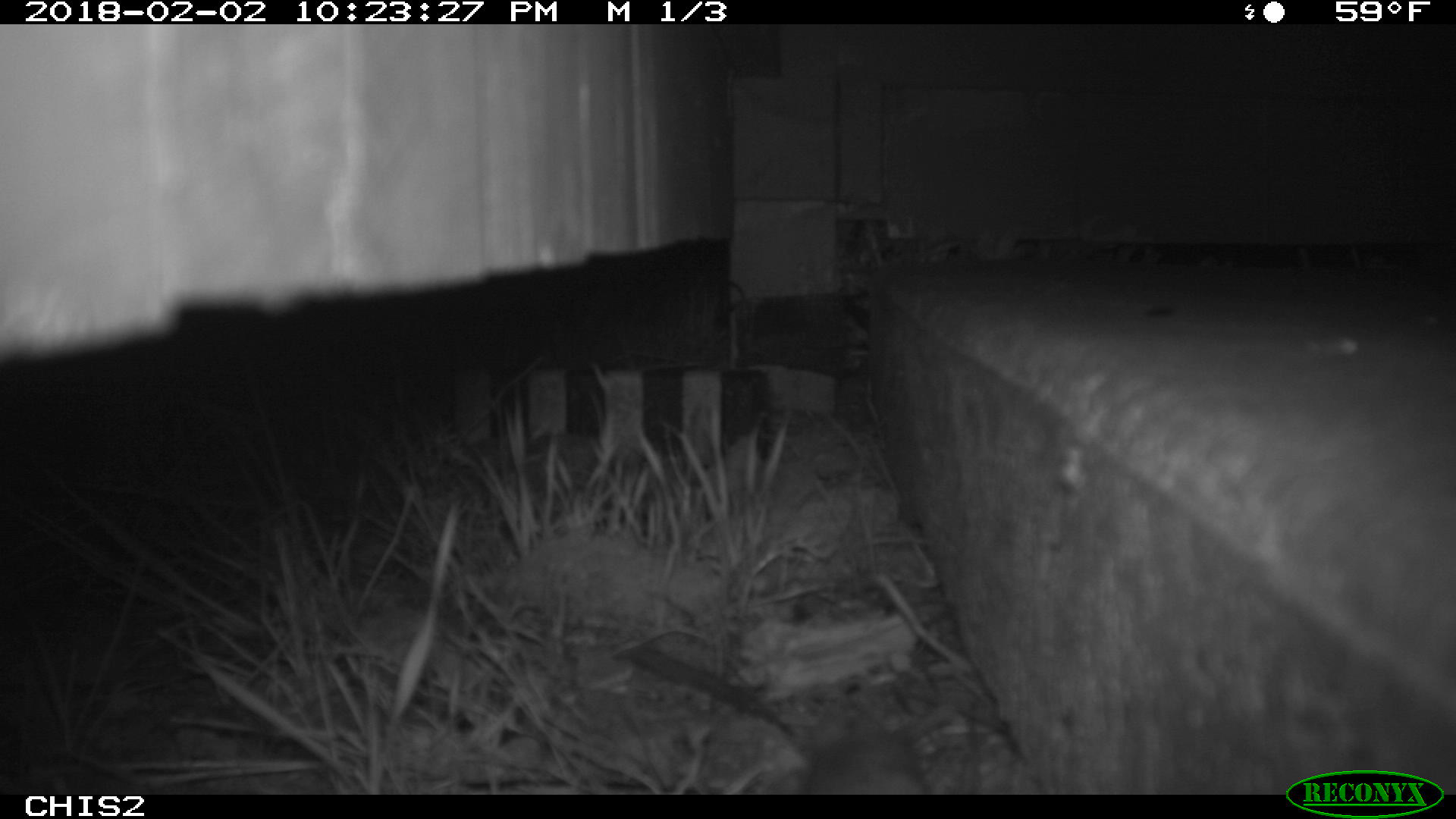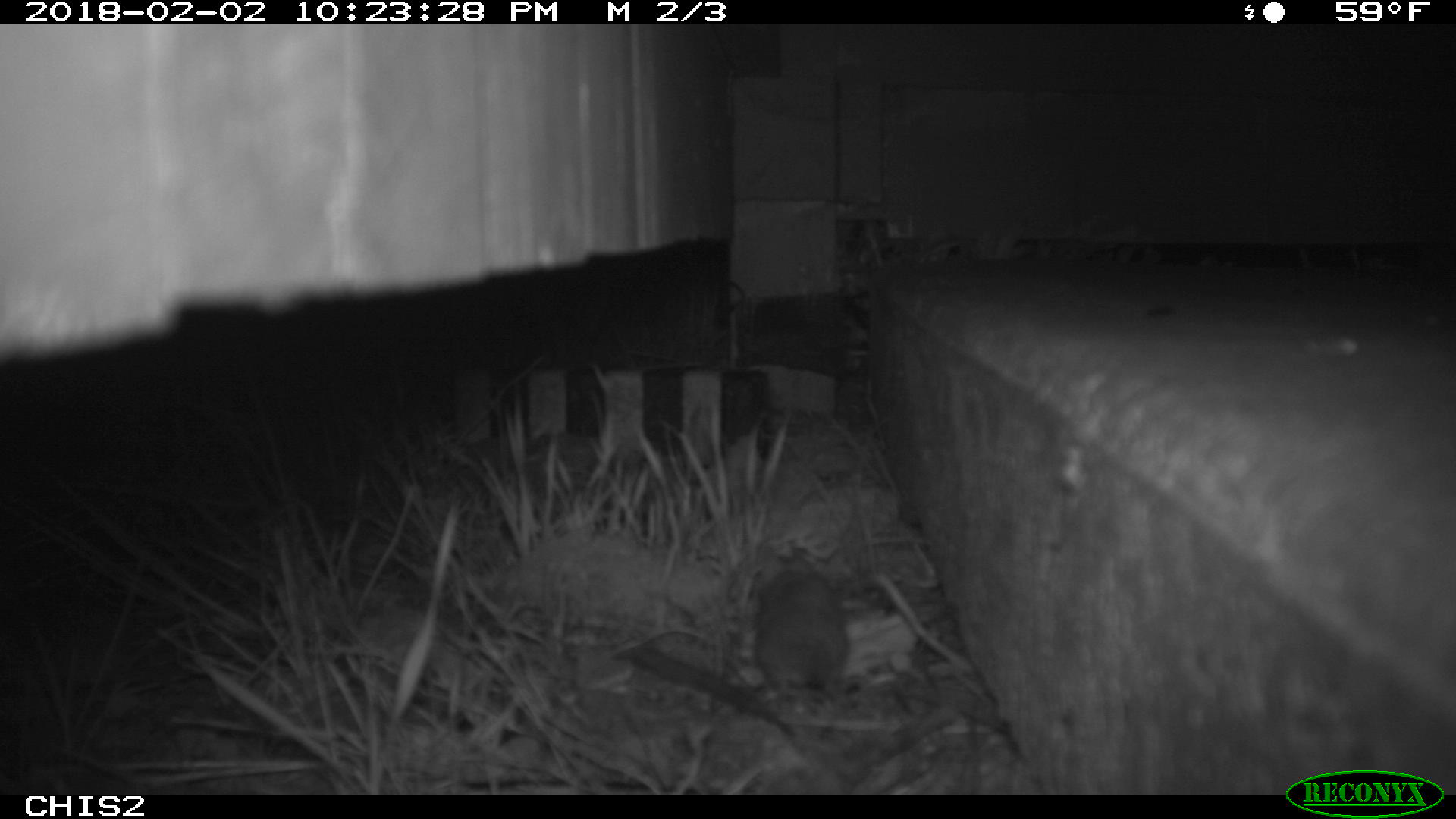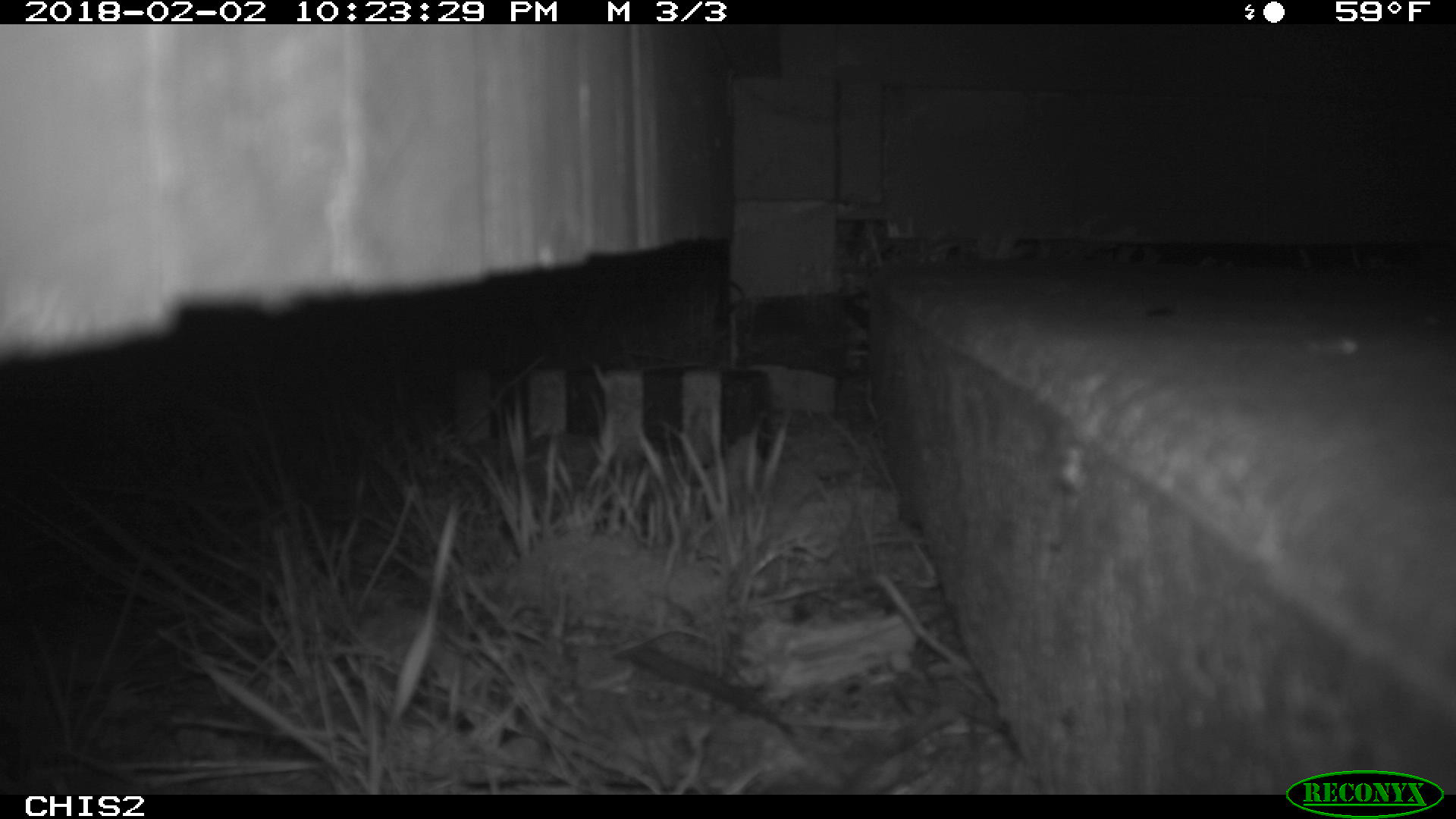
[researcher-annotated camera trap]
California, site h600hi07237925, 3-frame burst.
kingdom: Animalia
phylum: Chordata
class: Mammalia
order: Rodentia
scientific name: Rodentia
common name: rodent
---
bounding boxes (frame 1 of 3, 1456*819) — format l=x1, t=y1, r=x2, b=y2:
rodent: l=810, t=701, r=959, b=794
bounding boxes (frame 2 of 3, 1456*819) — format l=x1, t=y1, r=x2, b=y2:
rodent: l=756, t=545, r=847, b=722